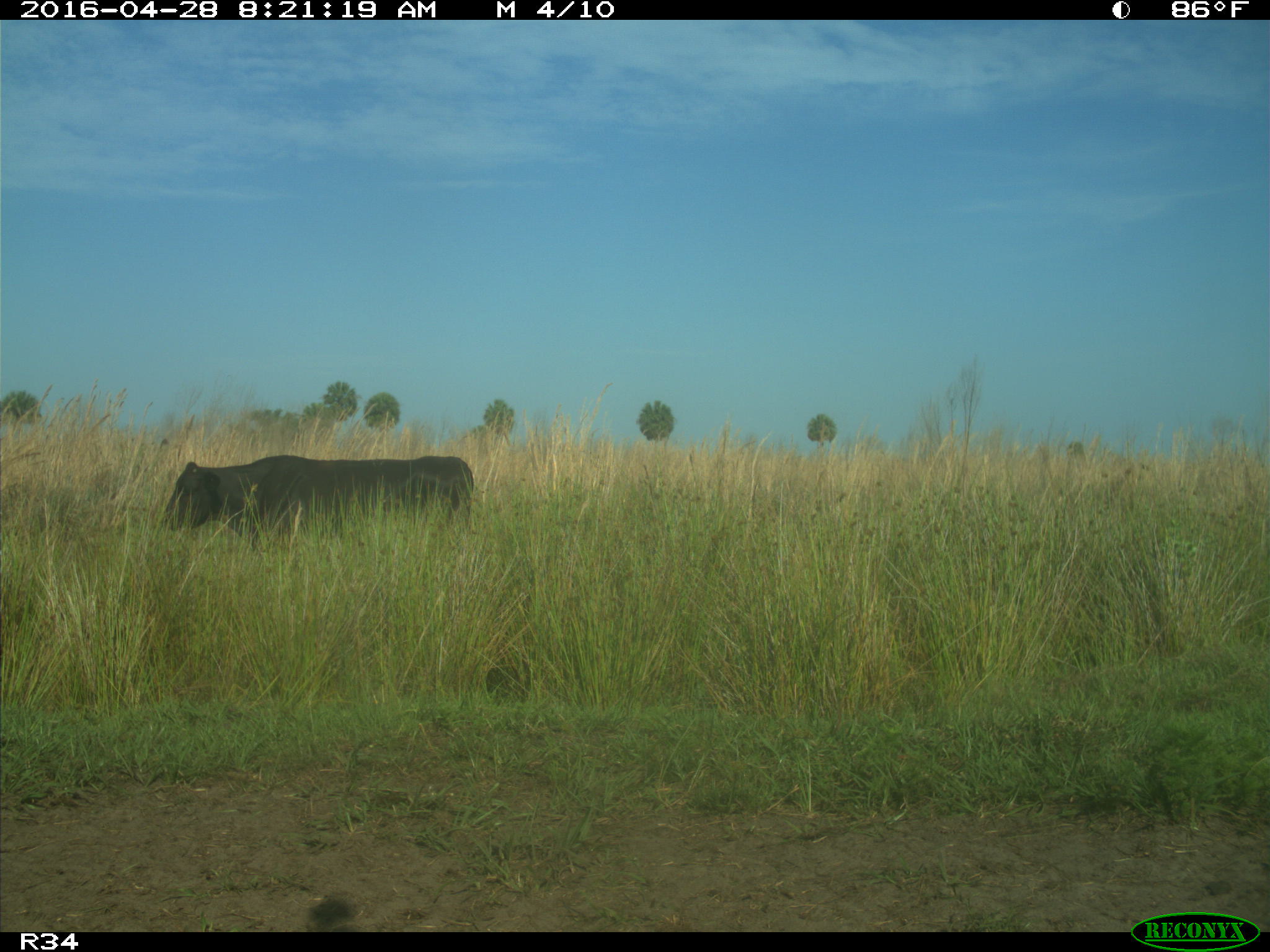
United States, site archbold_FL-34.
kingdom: Animalia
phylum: Chordata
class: Mammalia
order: Artiodactyla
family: Bovidae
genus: Bos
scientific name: Bos taurus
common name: domestic cow